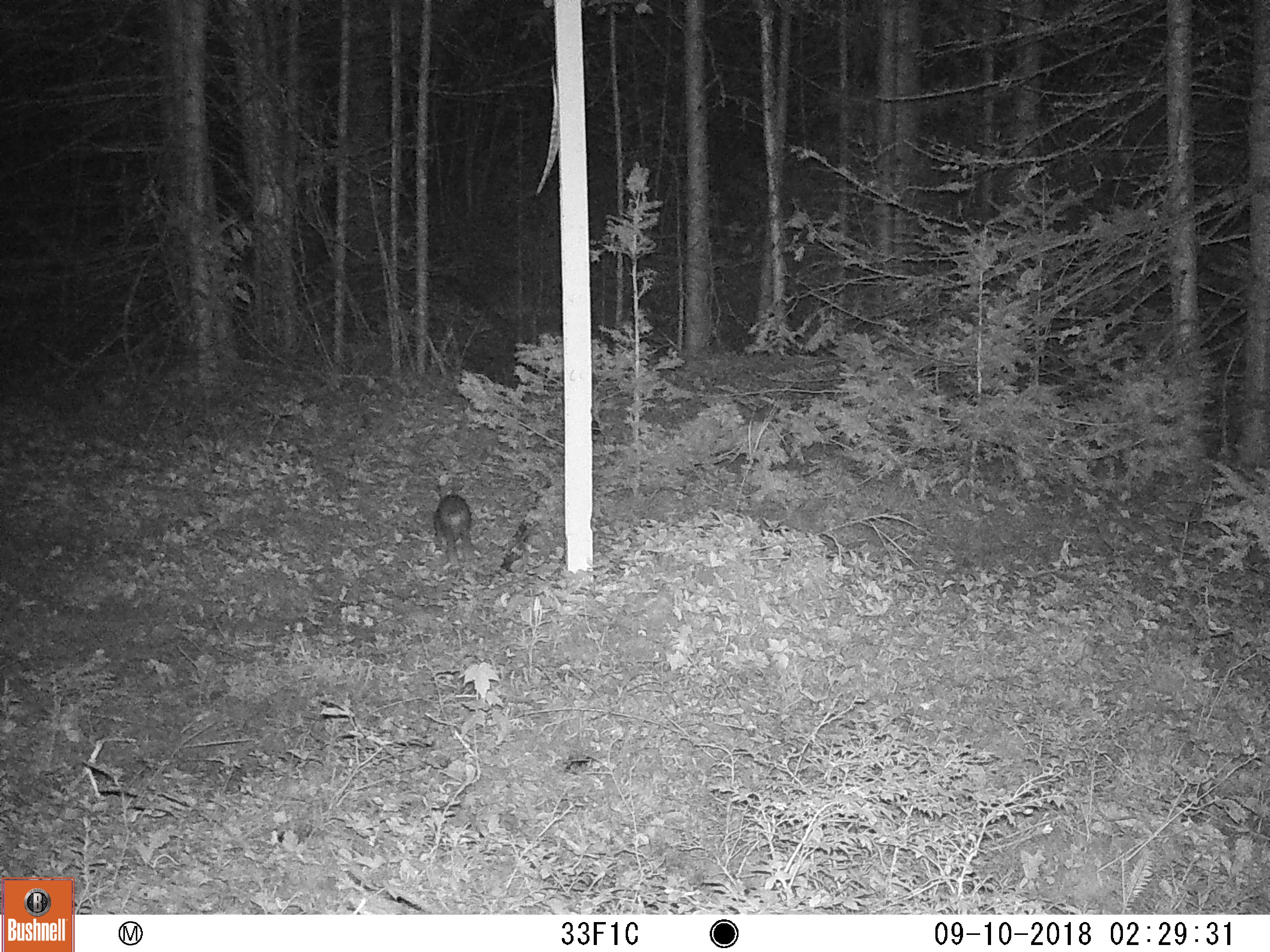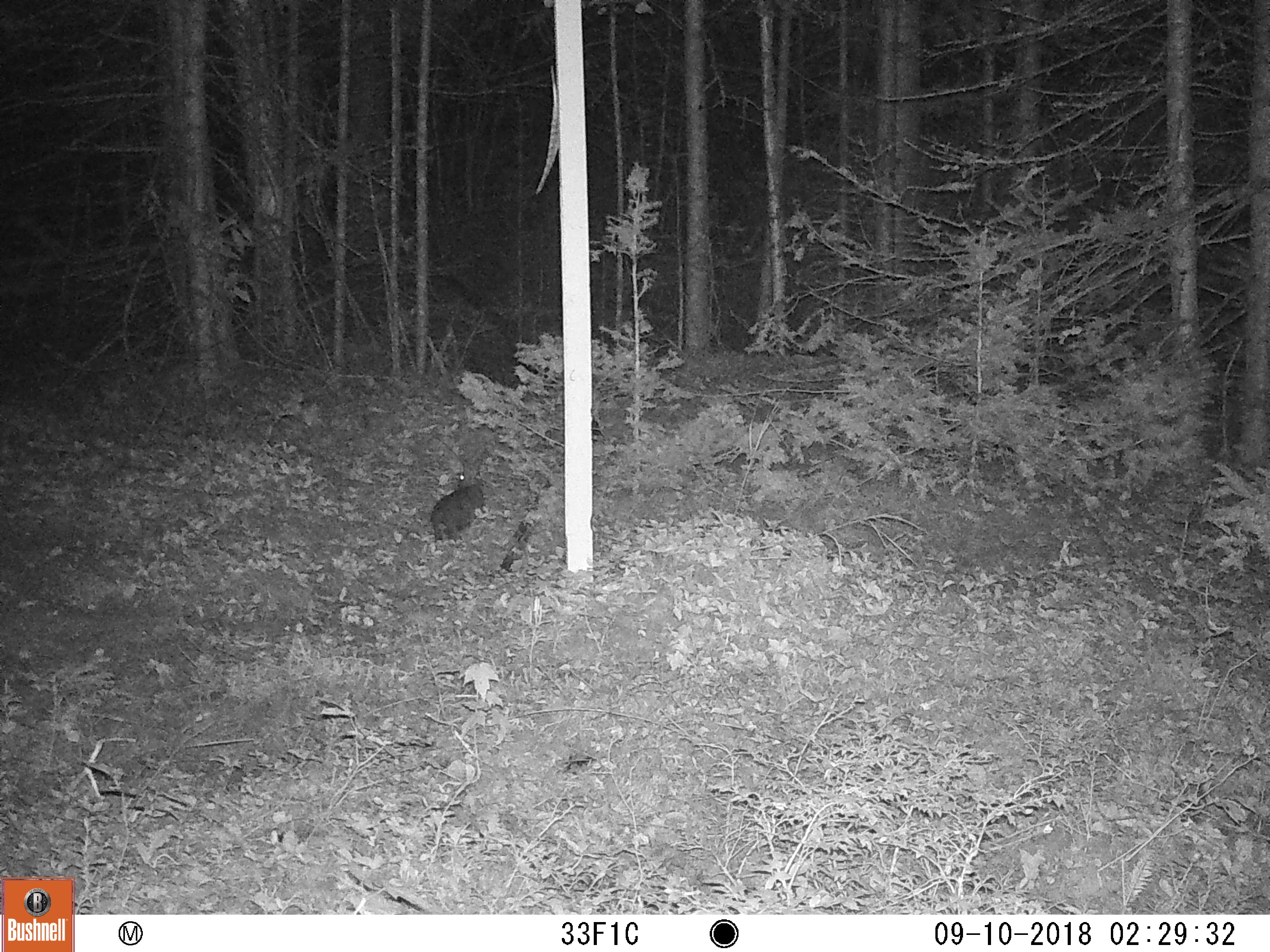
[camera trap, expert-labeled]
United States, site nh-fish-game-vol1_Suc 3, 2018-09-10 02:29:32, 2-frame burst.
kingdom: Animalia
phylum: Chordata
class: Mammalia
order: Lagomorpha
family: Leporidae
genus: Lepus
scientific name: Lepus americanus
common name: snowshoe hare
Snowshoe hare (Lepus americanus).